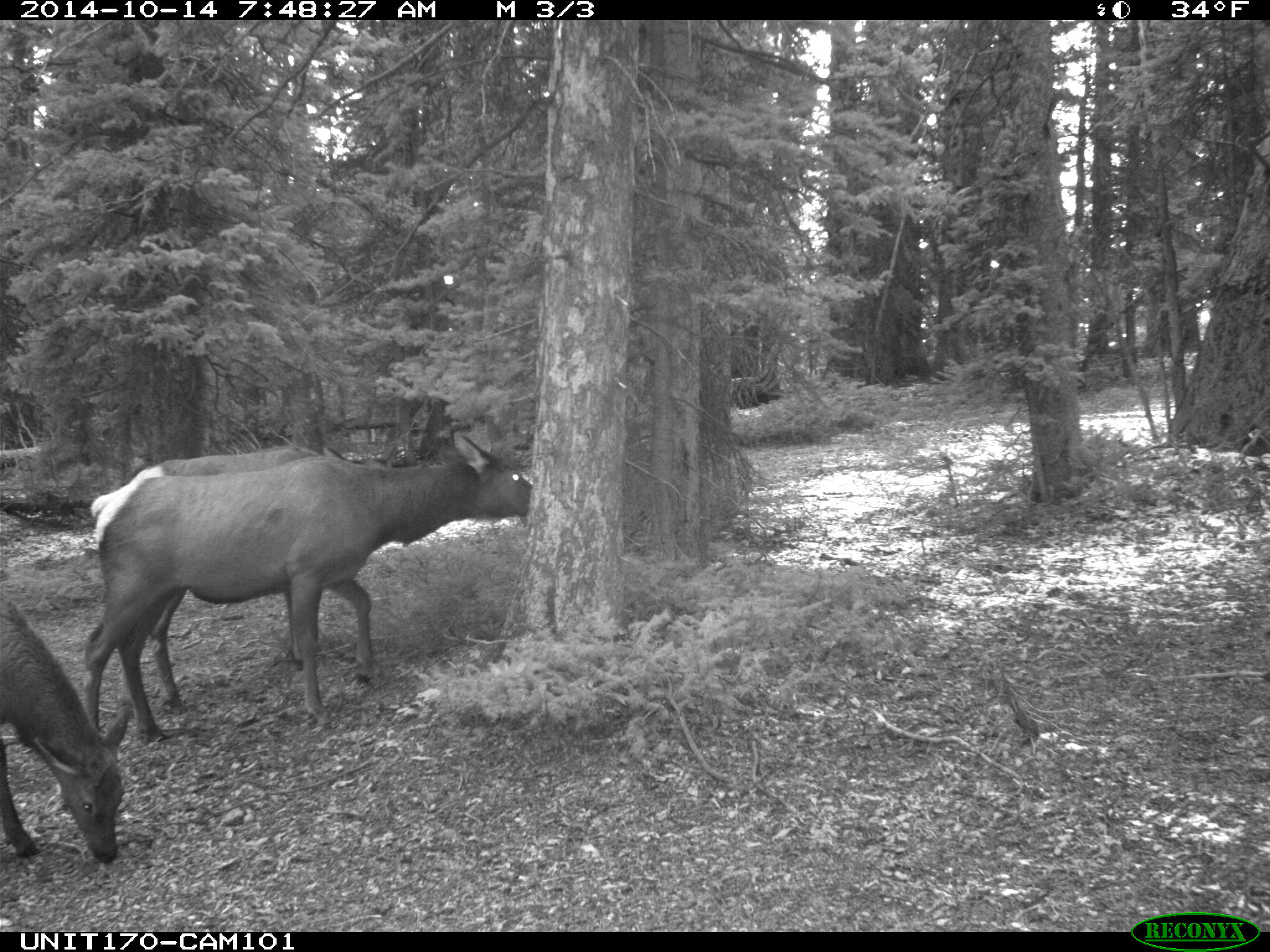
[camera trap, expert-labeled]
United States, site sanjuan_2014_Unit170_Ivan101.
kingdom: Animalia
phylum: Chordata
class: Mammalia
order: Artiodactyla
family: Cervidae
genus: Cervus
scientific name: Cervus elaphus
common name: red deer